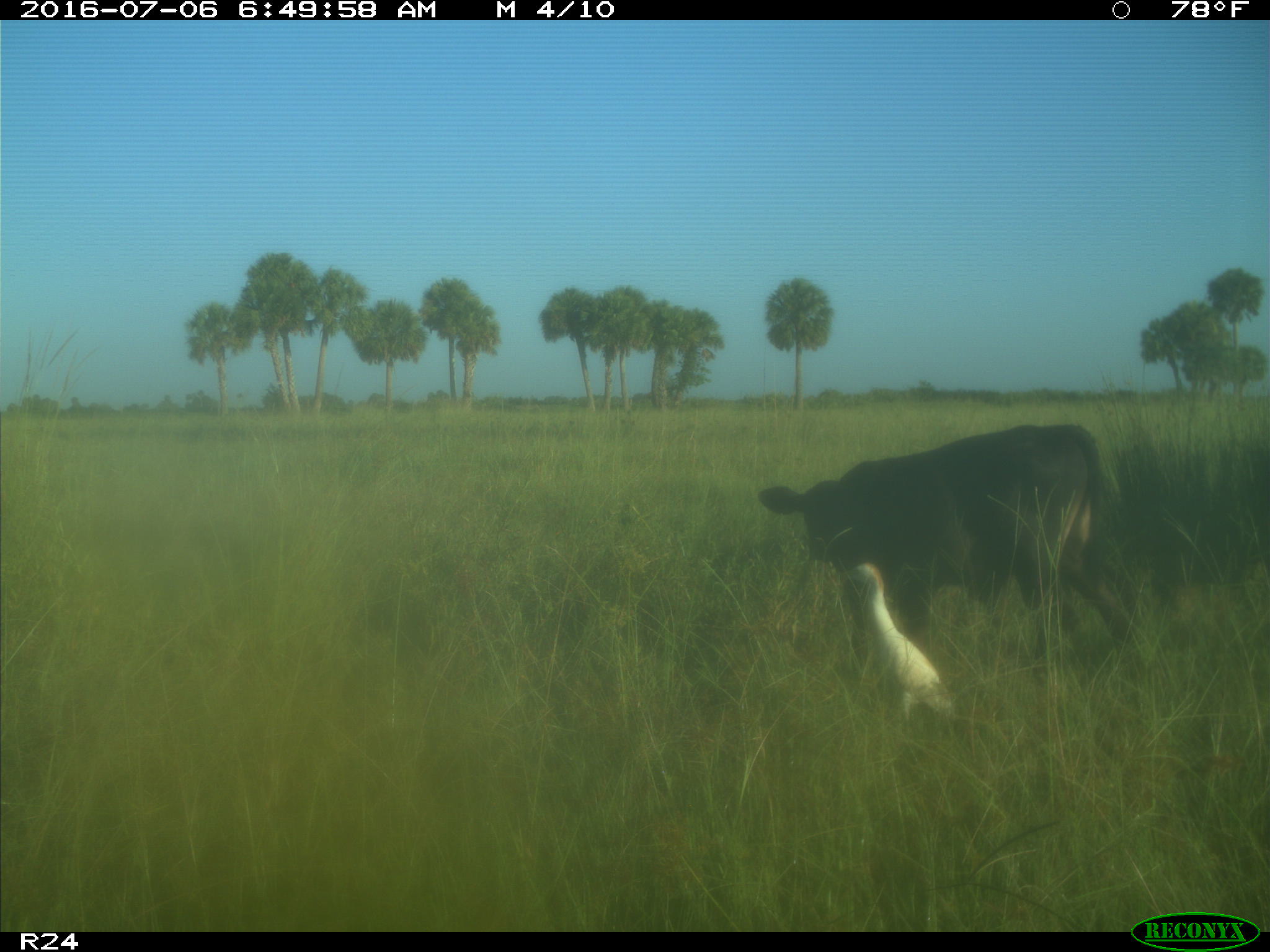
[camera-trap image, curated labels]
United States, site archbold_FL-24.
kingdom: Animalia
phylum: Chordata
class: Mammalia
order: Artiodactyla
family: Bovidae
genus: Bos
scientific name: Bos taurus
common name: domestic cow